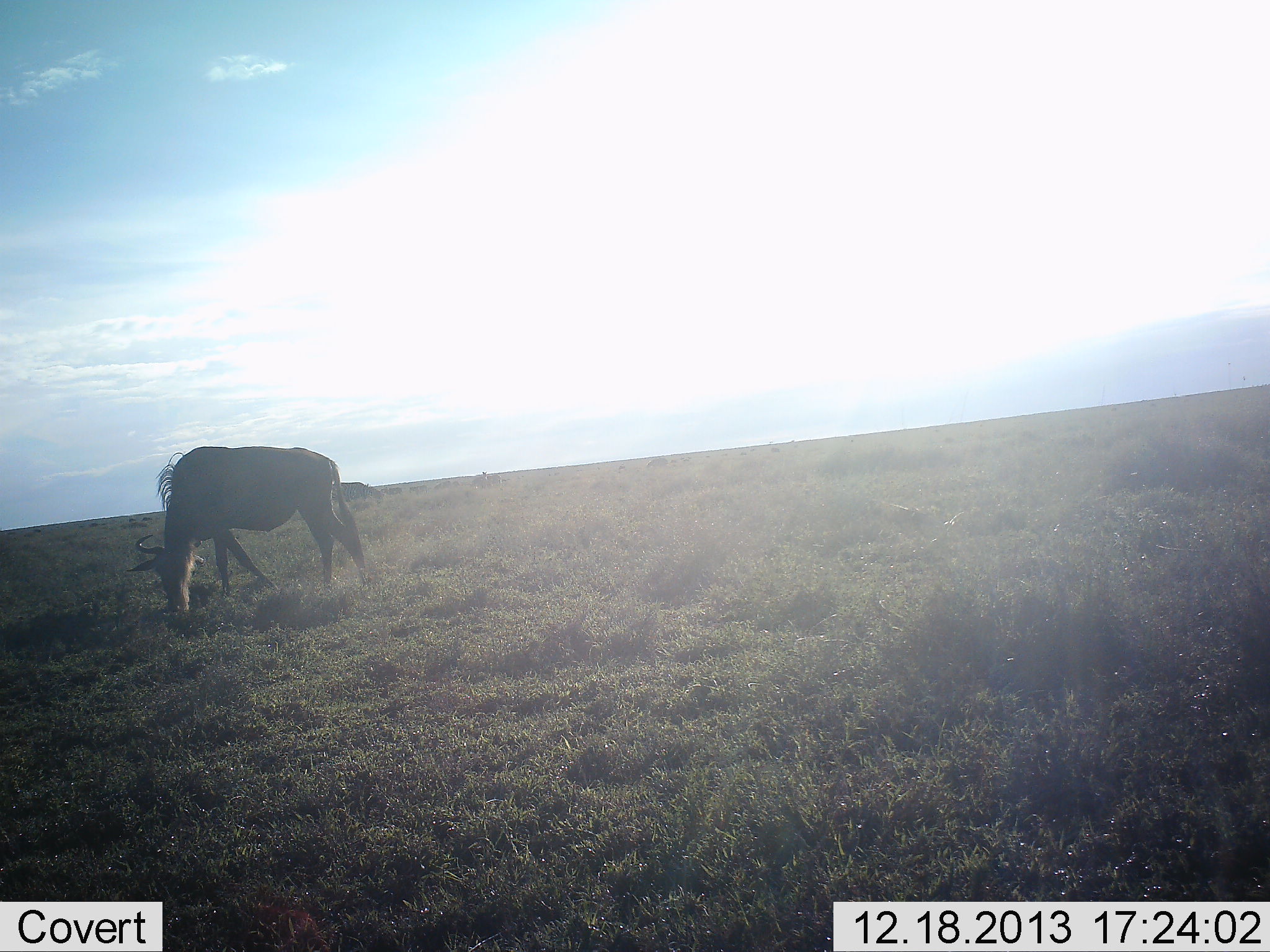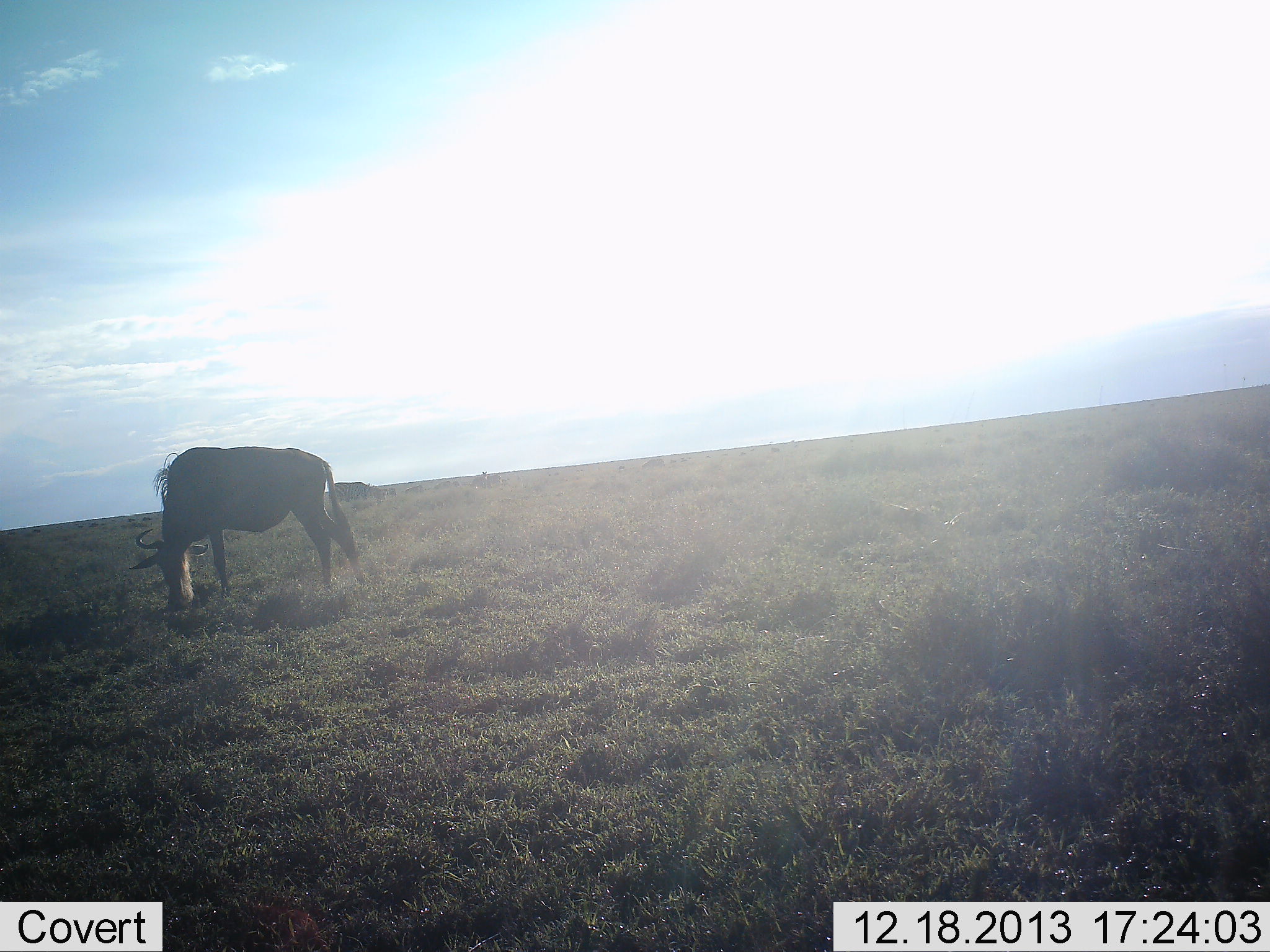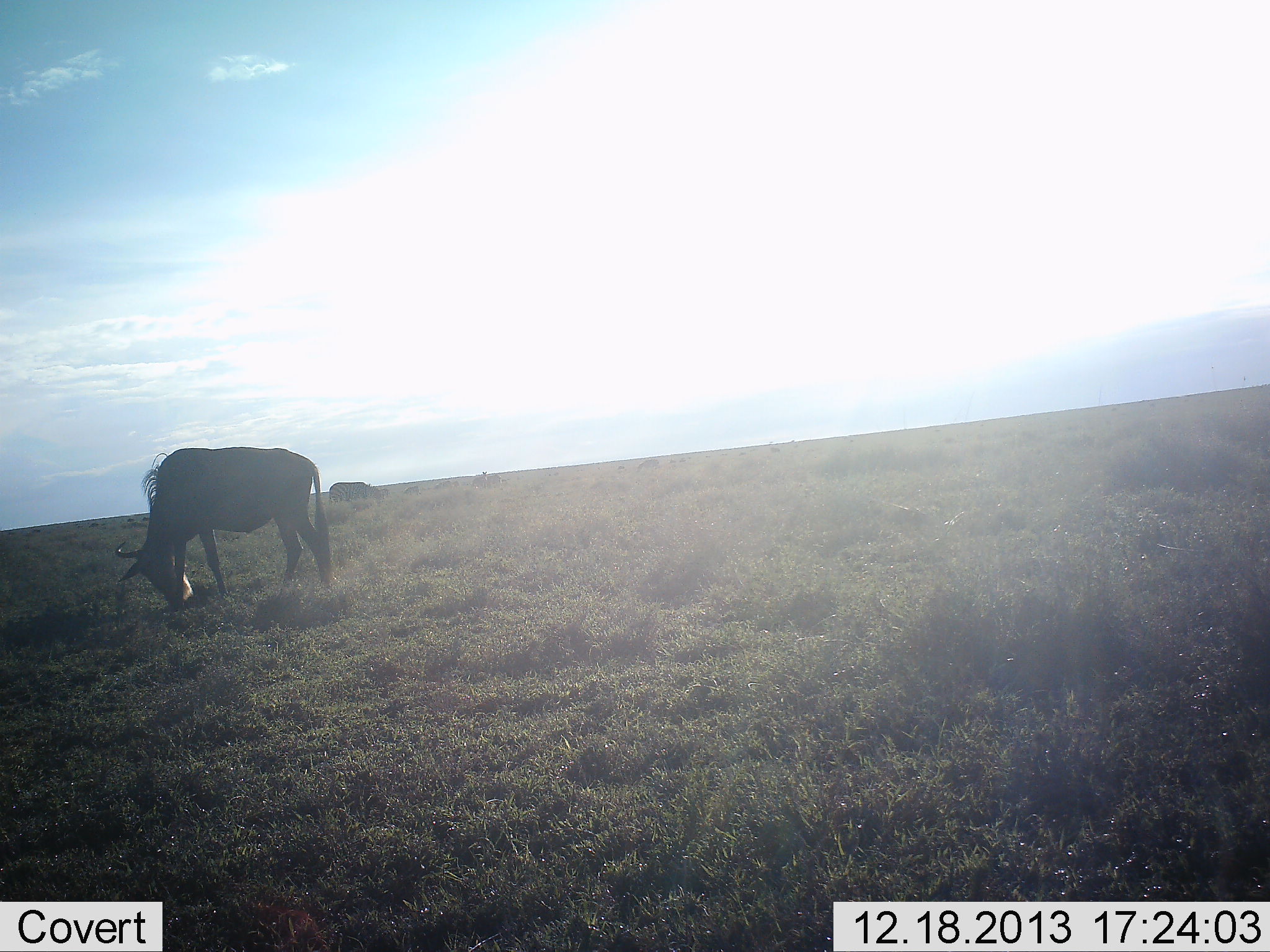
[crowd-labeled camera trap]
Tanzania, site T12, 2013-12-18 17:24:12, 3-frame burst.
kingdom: Animalia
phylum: Chordata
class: Mammalia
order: Artiodactyla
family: Bovidae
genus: Connochaetes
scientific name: Connochaetes taurinus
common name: blue wildebeest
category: wildebeest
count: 1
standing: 10%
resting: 0%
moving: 10%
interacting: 0%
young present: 0%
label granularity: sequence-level